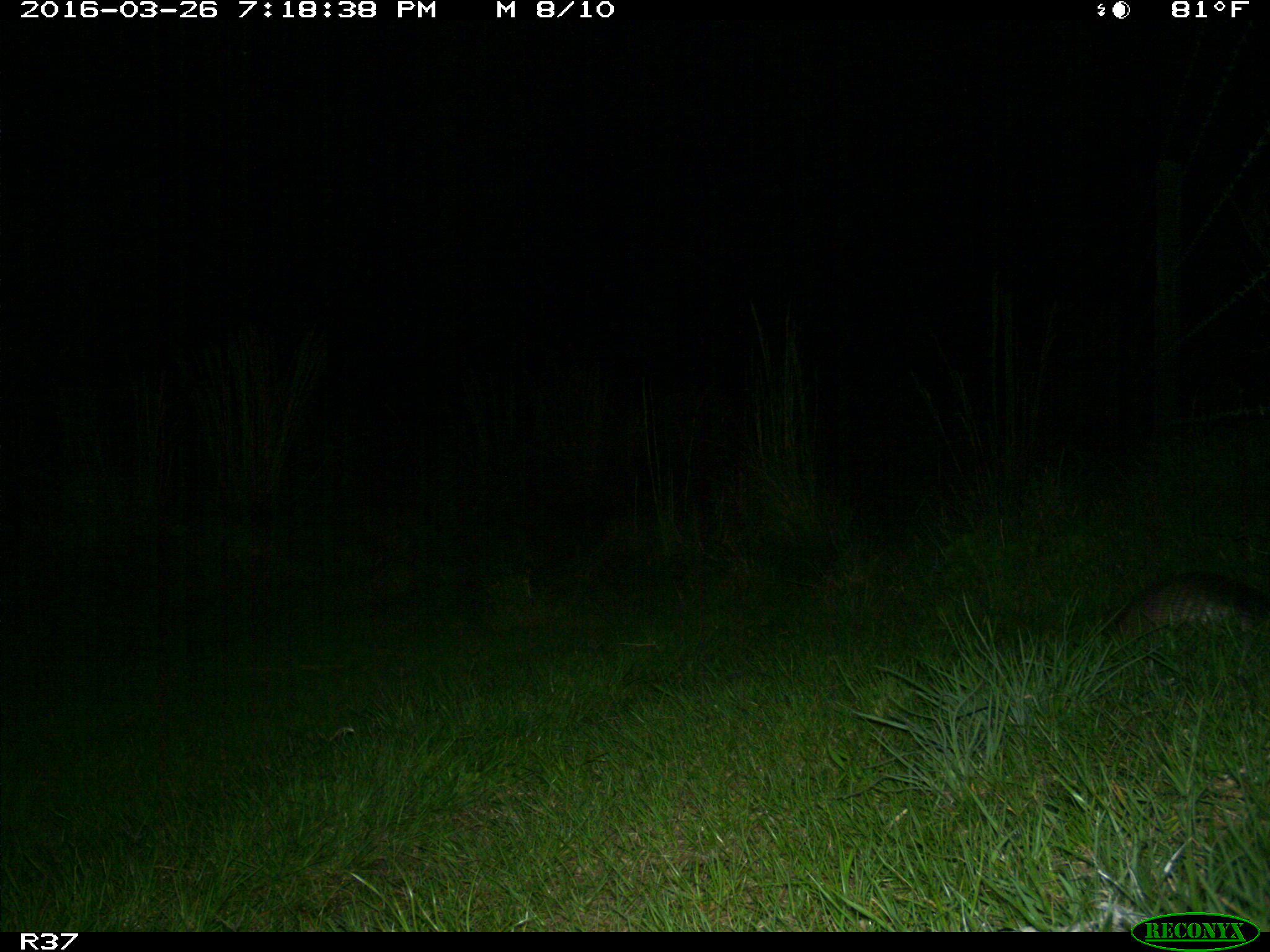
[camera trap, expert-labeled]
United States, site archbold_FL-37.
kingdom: Animalia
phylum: Chordata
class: Mammalia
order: Cingulata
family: Dasypodidae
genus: Dasypus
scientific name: Dasypus novemcinctus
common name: nine-banded armadillo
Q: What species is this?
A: Dasypus novemcinctus (nine-banded armadillo).